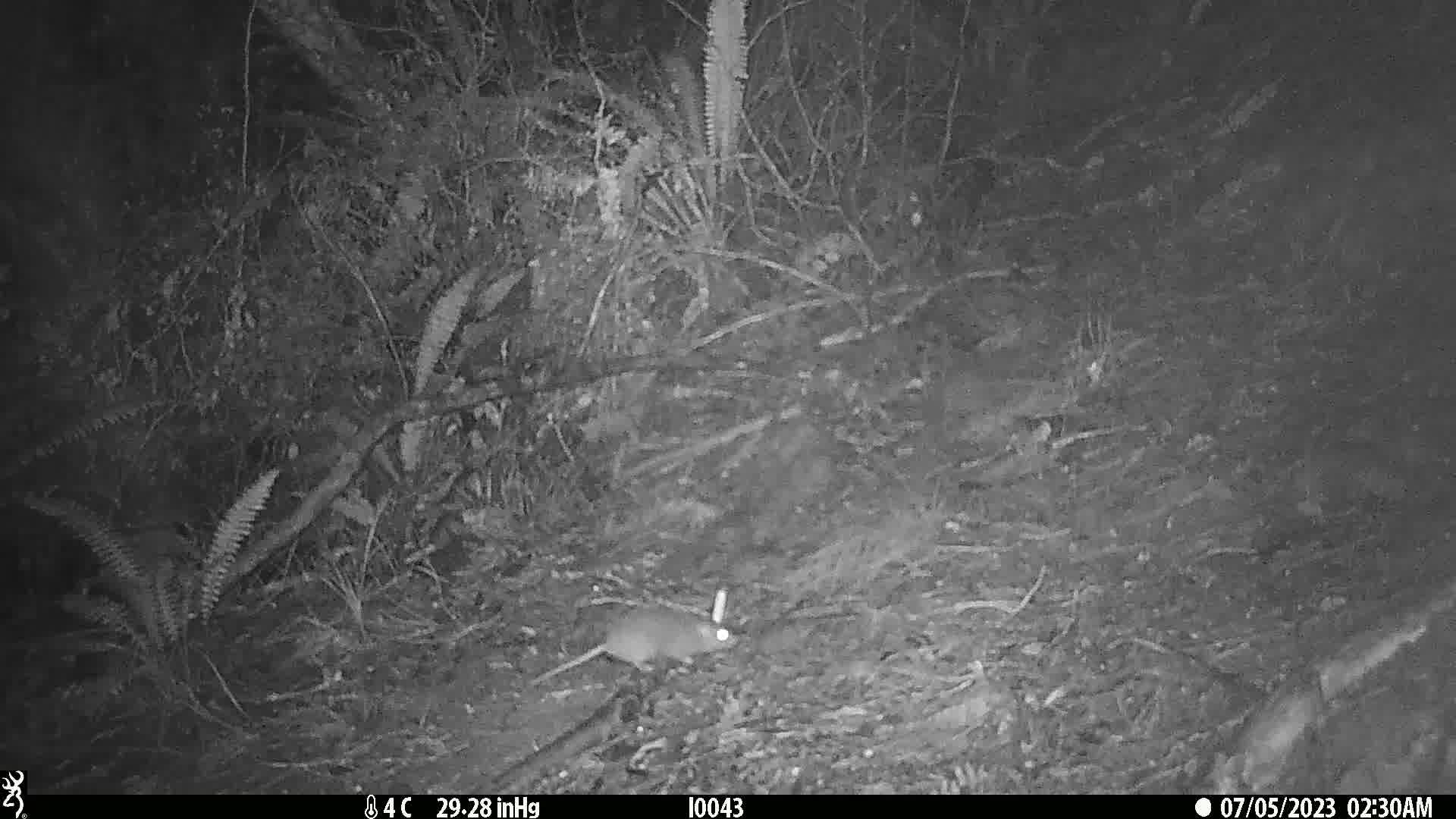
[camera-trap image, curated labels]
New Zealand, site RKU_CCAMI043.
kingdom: Animalia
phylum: Chordata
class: Mammalia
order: Rodentia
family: Muridae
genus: Rattus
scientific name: Rattus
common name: rat